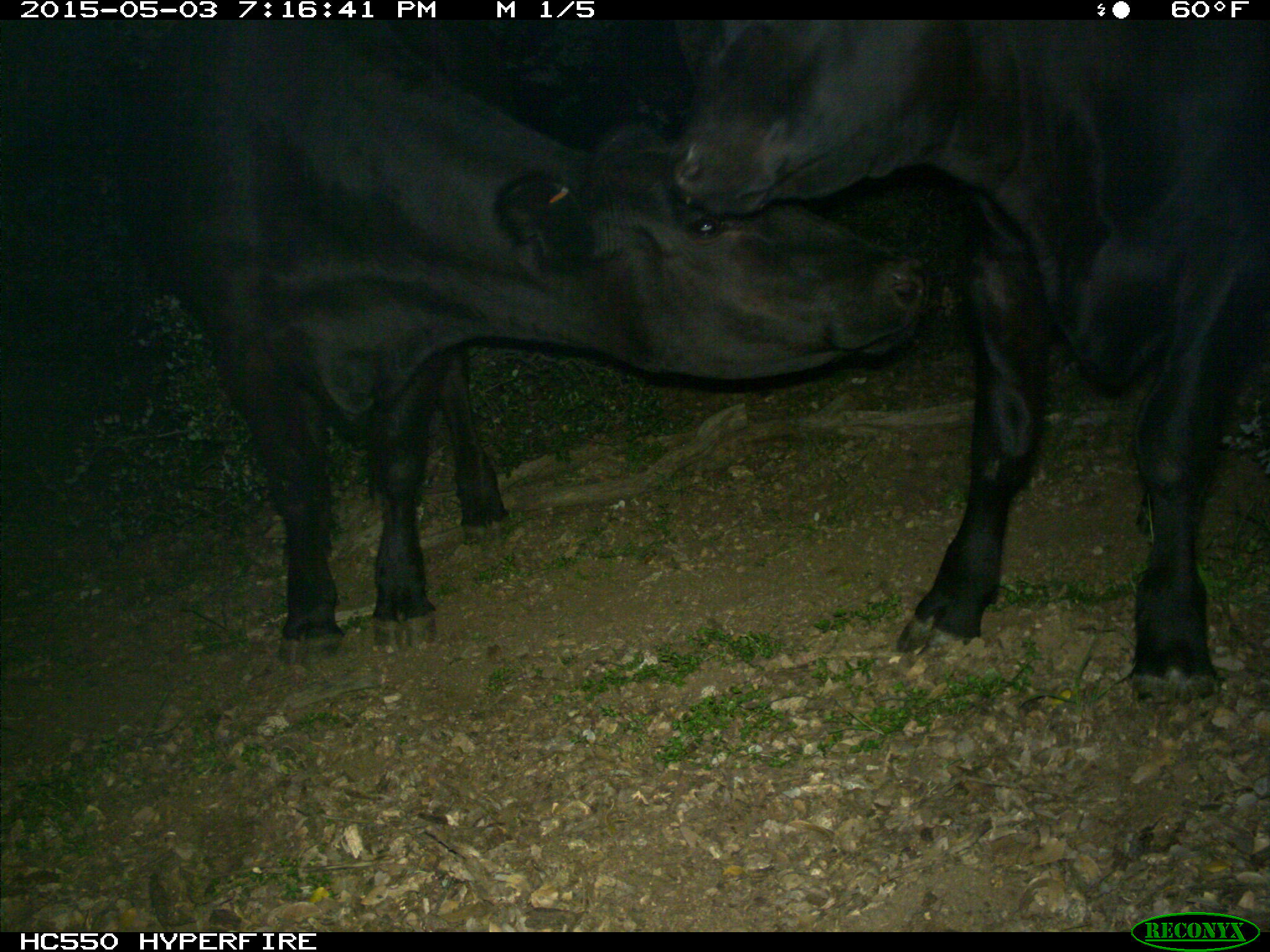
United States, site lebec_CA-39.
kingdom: Animalia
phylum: Chordata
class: Mammalia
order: Artiodactyla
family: Bovidae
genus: Bos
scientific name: Bos taurus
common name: domestic cow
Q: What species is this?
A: Bos taurus (domestic cow).